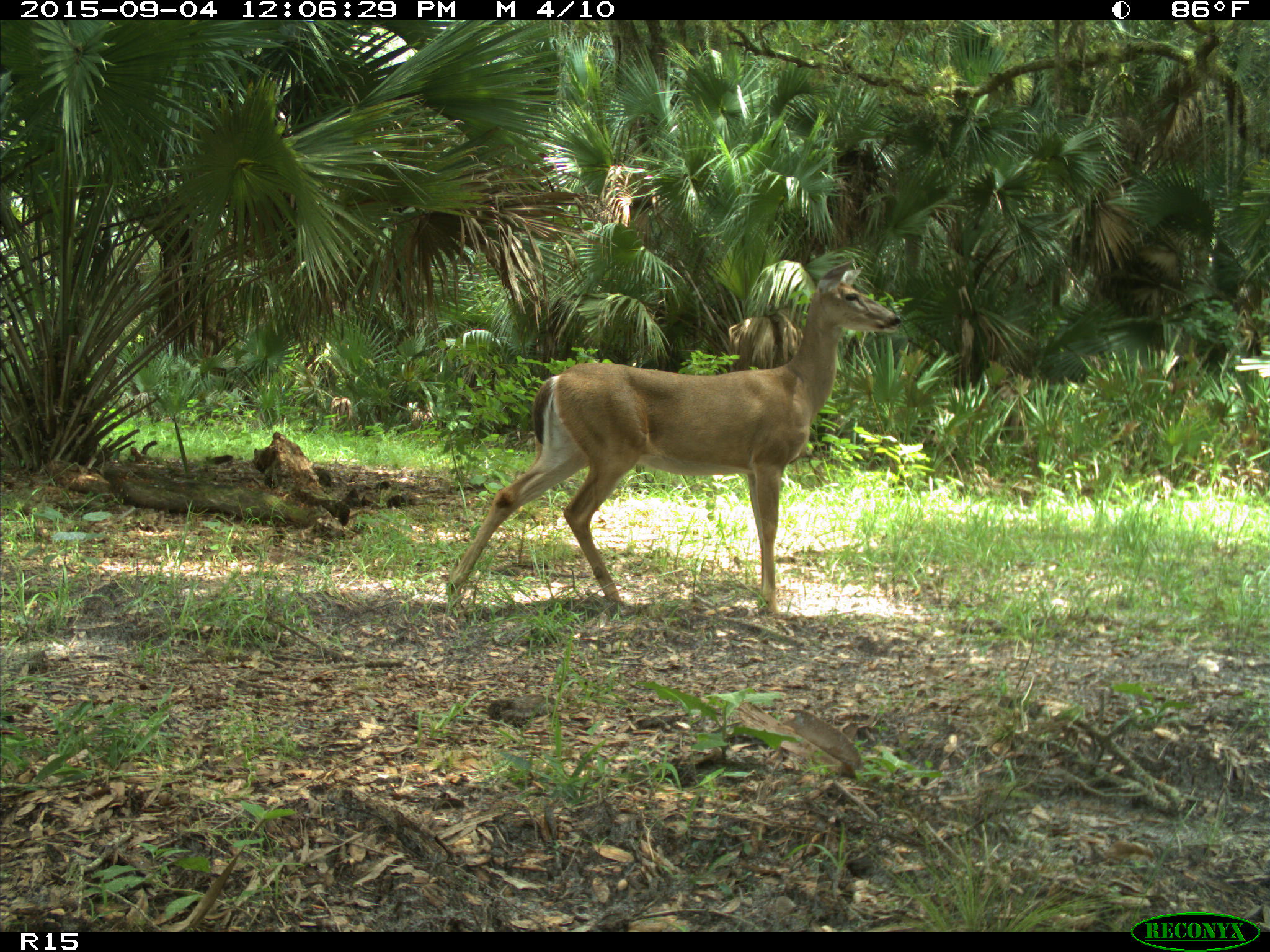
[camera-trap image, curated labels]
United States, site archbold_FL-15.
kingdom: Animalia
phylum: Chordata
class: Mammalia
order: Artiodactyla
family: Cervidae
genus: Odocoileus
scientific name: Odocoileus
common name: deer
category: unidentified deer